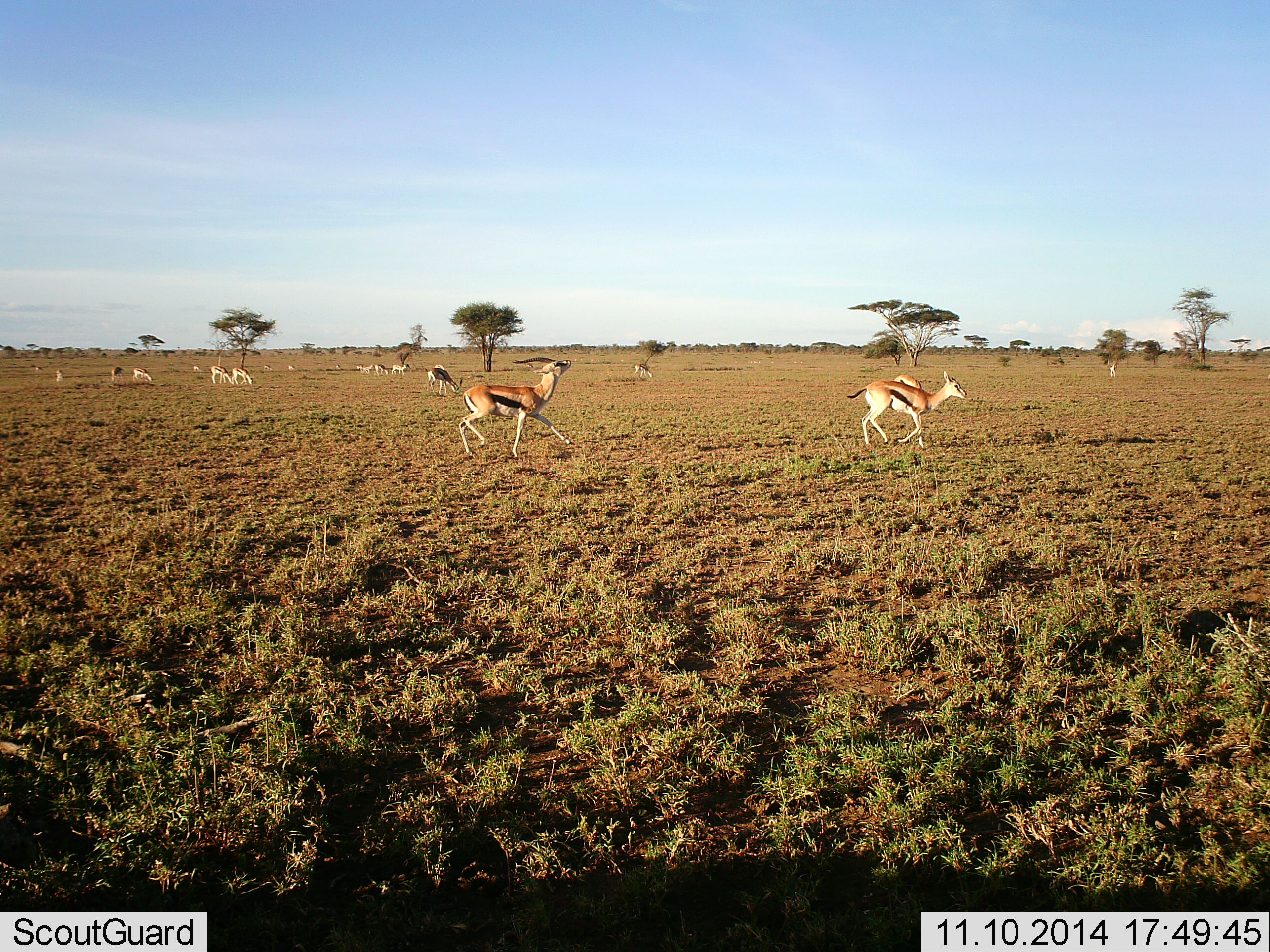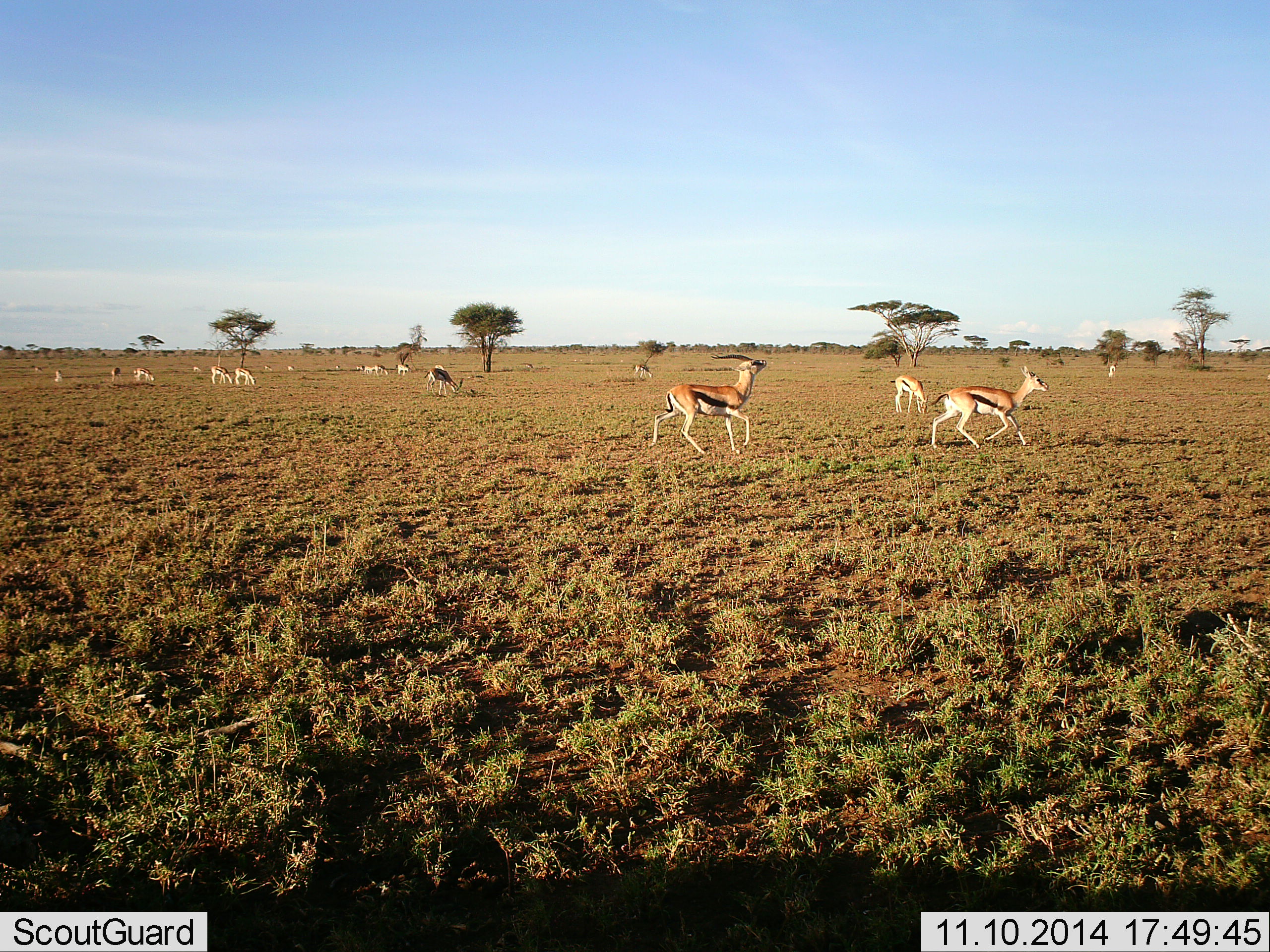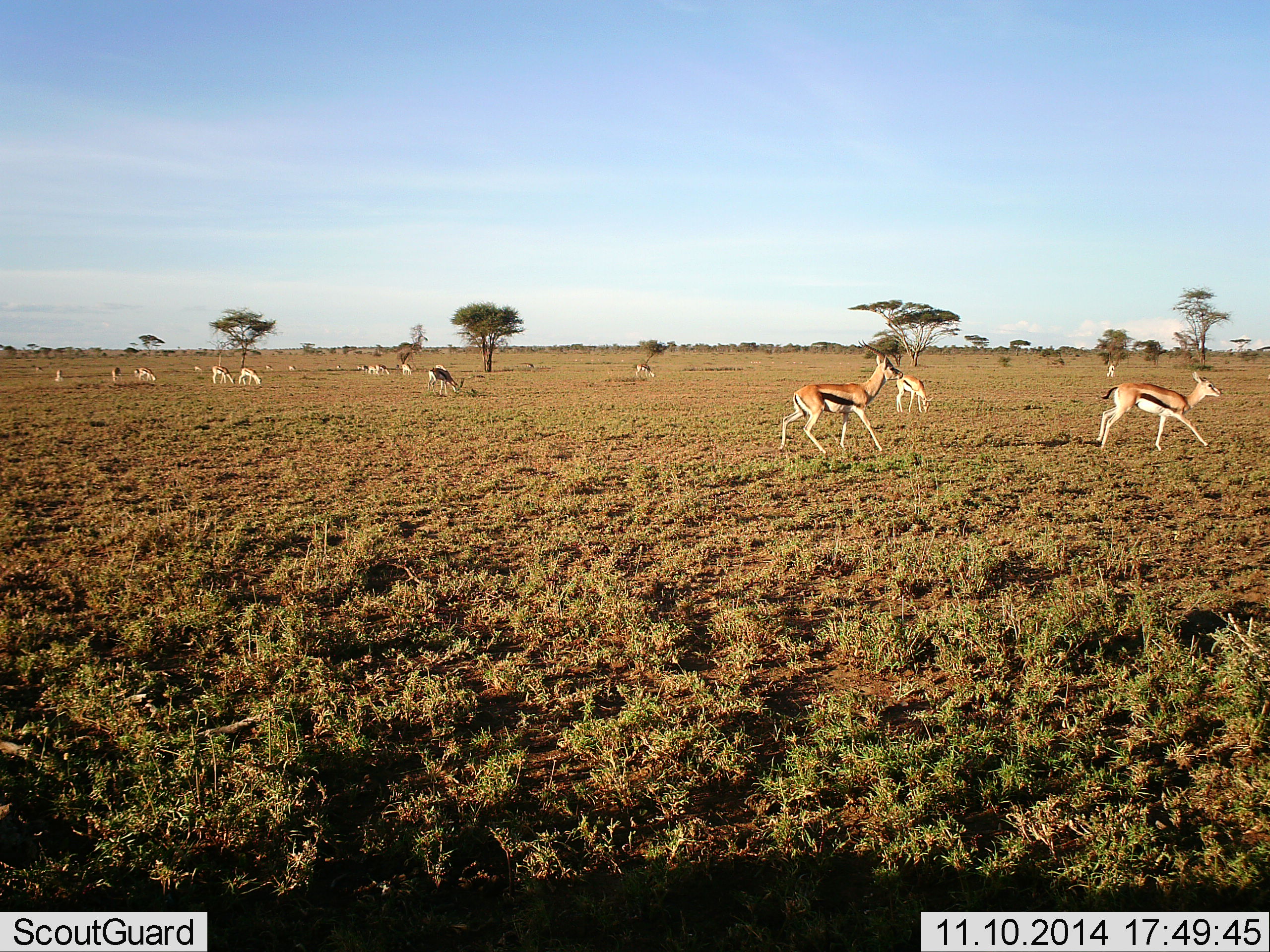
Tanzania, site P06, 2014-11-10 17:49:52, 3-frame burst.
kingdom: Animalia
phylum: Chordata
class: Mammalia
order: Artiodactyla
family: Bovidae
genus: Eudorcas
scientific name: Eudorcas thomsonii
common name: thomson's gazelle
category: gazellethomsons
Gazellethomsons (thomson's gazelle) (Eudorcas thomsonii), count 11-50. Behavior (volunteer vote fractions): standing 90%, resting 10%, moving 90%, interacting 0%. Young present (vote fraction): 10%. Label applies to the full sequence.